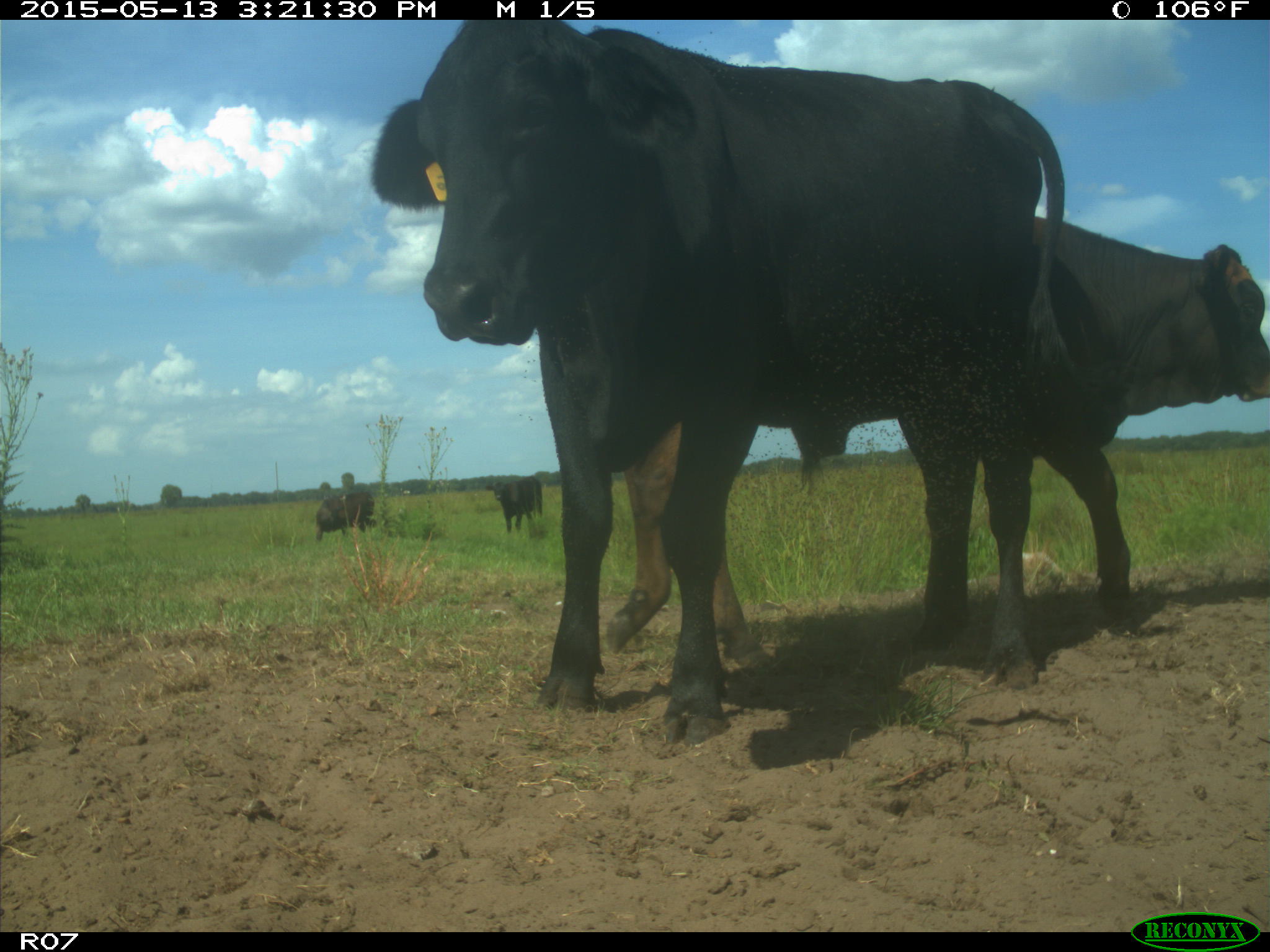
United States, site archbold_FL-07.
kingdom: Animalia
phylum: Chordata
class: Mammalia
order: Artiodactyla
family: Bovidae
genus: Bos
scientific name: Bos taurus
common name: domestic cow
Bos taurus (domestic cow).